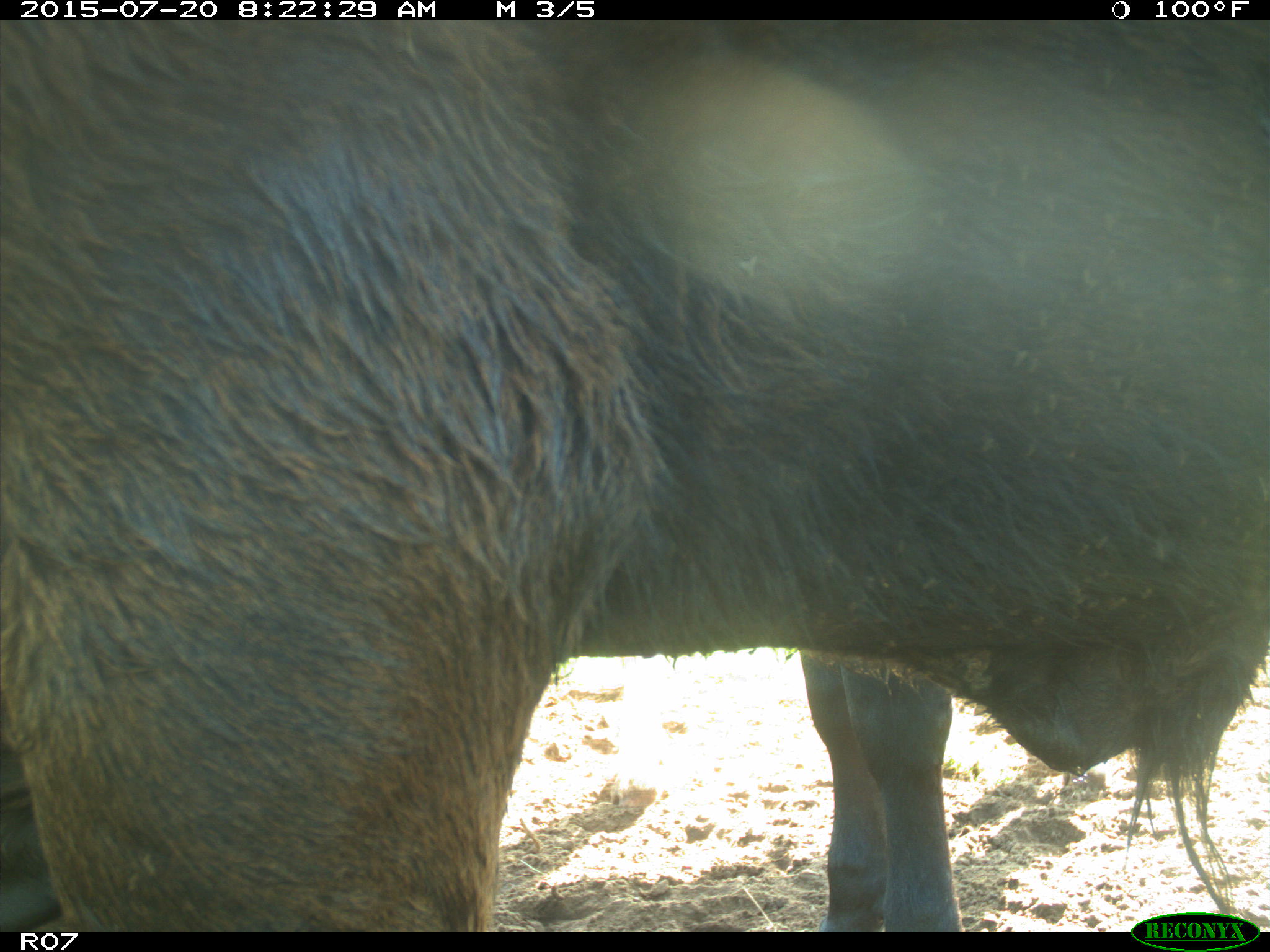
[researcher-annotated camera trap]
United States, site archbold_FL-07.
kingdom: Animalia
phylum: Chordata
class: Mammalia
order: Artiodactyla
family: Bovidae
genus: Bos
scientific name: Bos taurus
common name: domestic cow